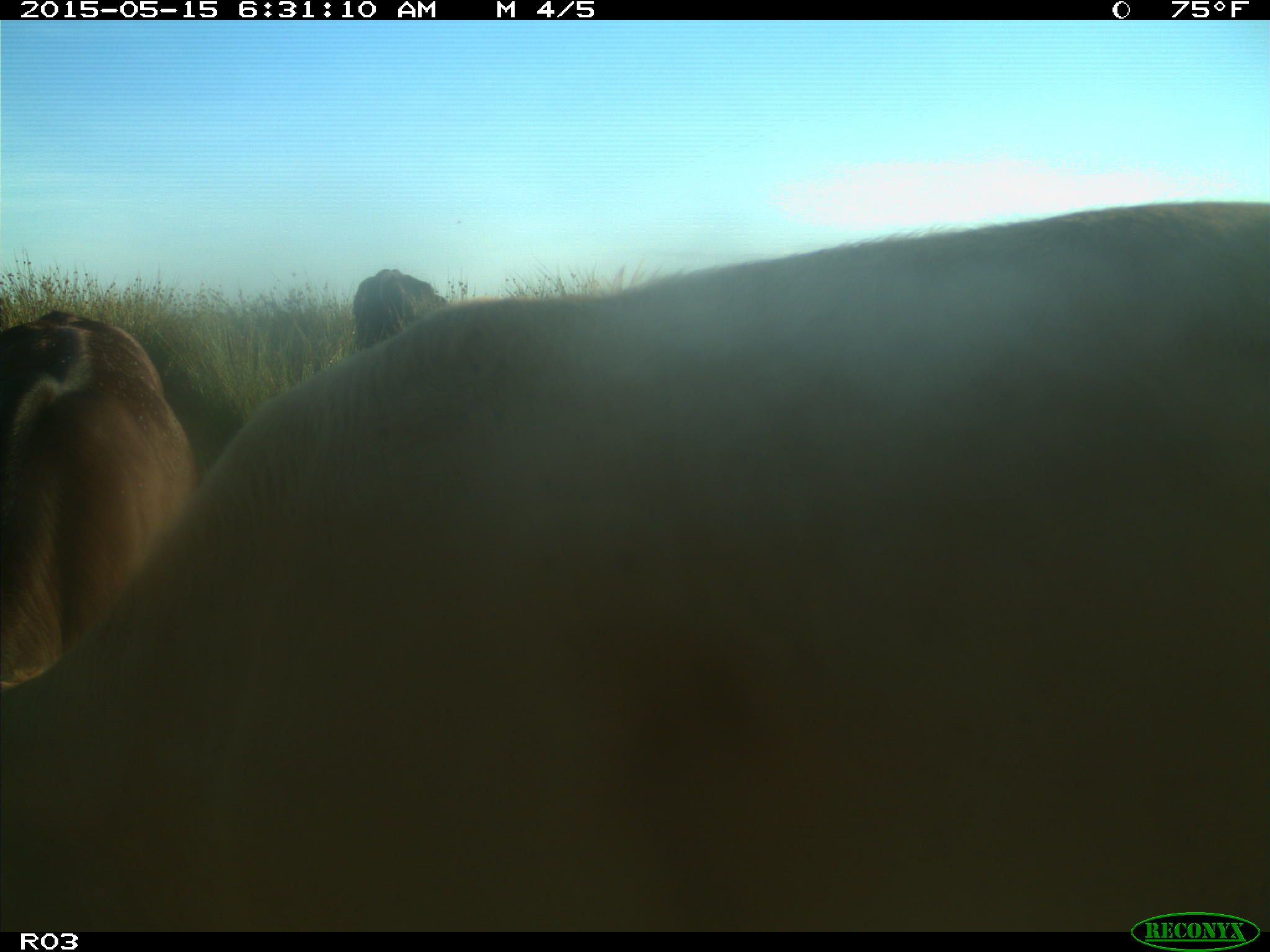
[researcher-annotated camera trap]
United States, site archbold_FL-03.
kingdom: Animalia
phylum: Chordata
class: Mammalia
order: Artiodactyla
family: Bovidae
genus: Bos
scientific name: Bos taurus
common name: domestic cow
Bos taurus (domestic cow).